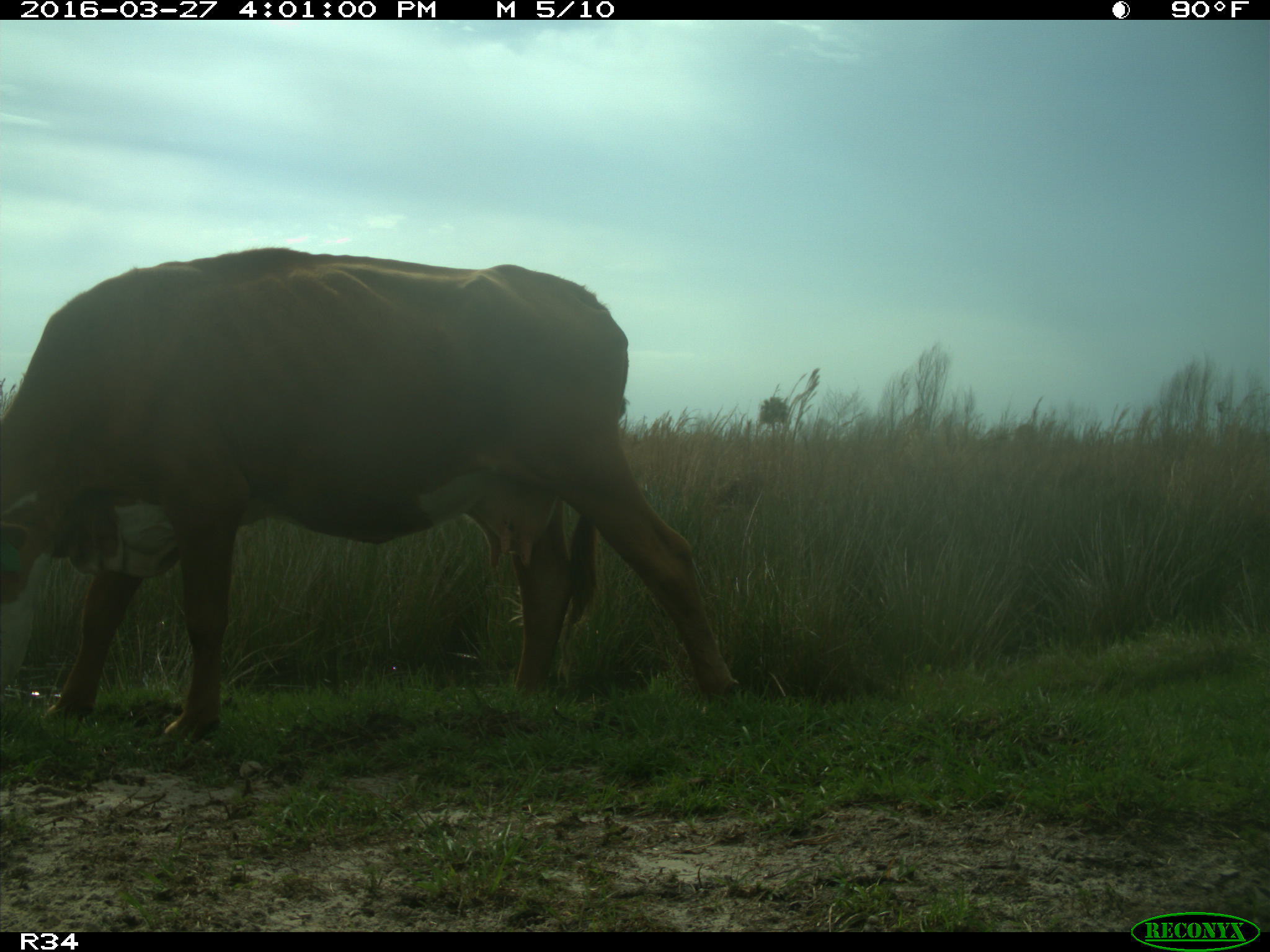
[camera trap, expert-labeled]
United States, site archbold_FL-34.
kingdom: Animalia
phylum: Chordata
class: Mammalia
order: Artiodactyla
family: Bovidae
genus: Bos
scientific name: Bos taurus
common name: domestic cow